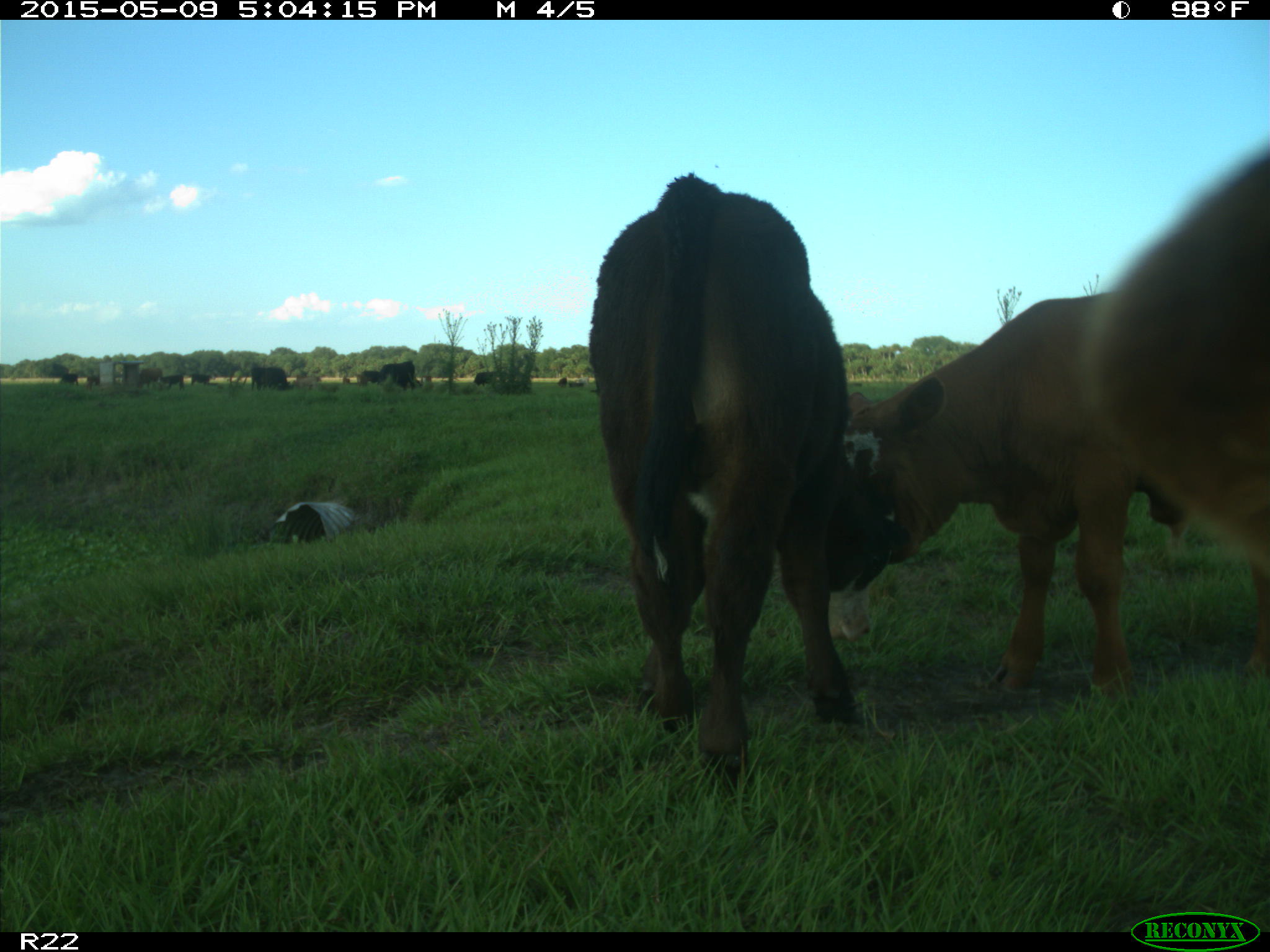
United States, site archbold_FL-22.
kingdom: Animalia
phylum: Chordata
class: Mammalia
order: Artiodactyla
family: Bovidae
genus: Bos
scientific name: Bos taurus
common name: domestic cow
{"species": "Bos taurus (domestic cow)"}